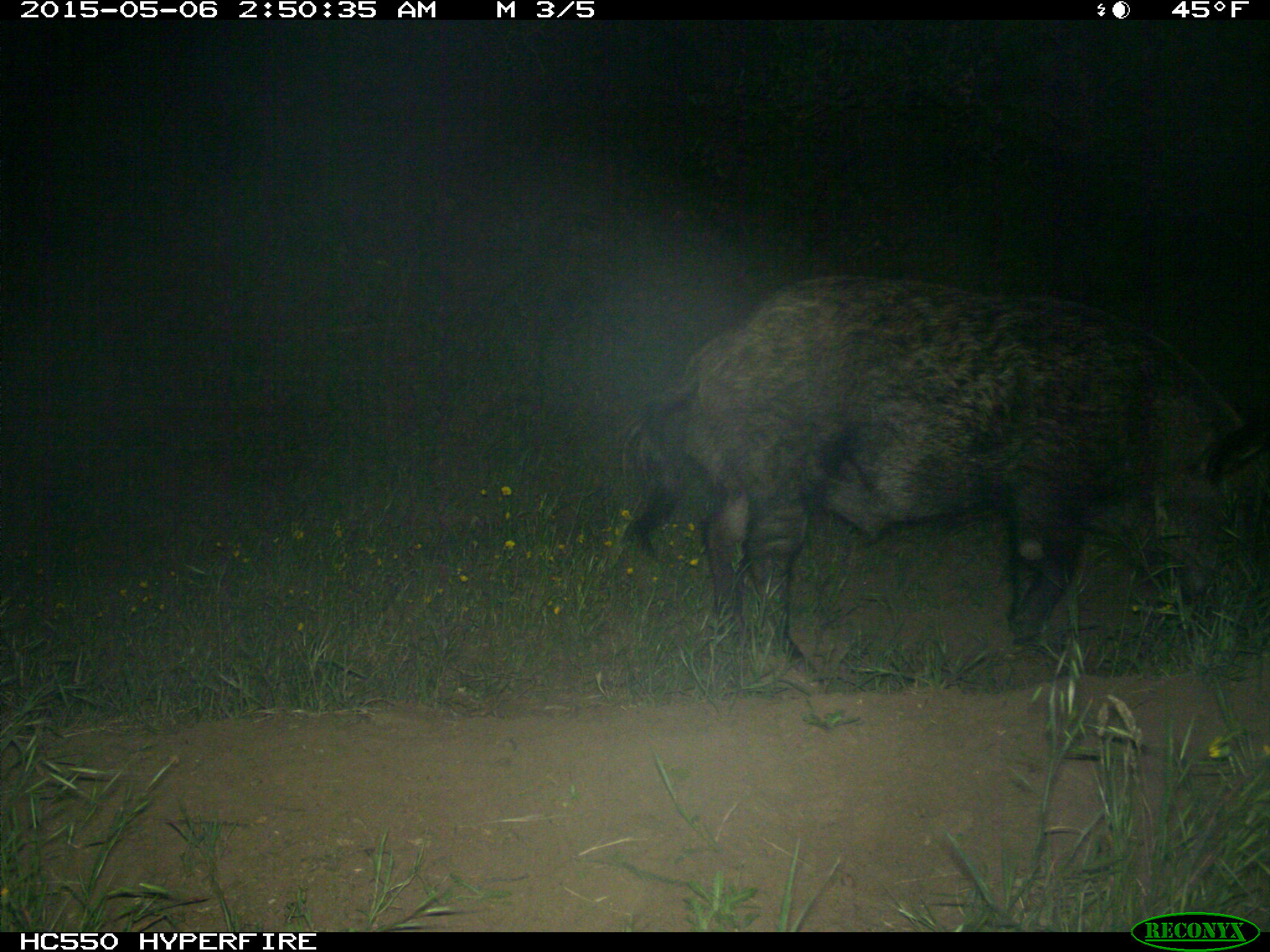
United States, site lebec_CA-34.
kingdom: Animalia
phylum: Chordata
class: Mammalia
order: Artiodactyla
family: Suidae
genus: Sus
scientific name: Sus scrofa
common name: wild boar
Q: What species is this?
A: Sus scrofa (wild boar).